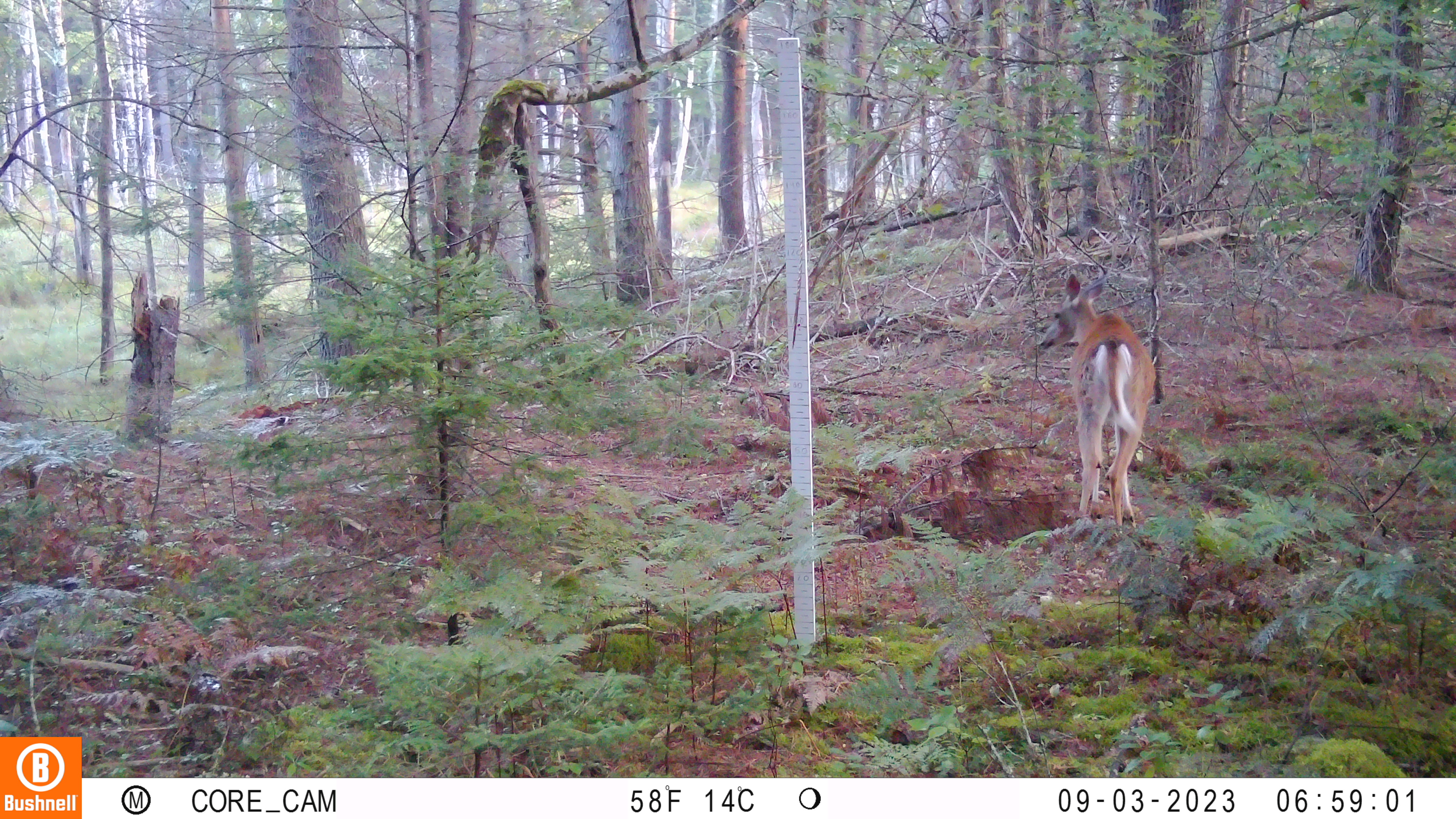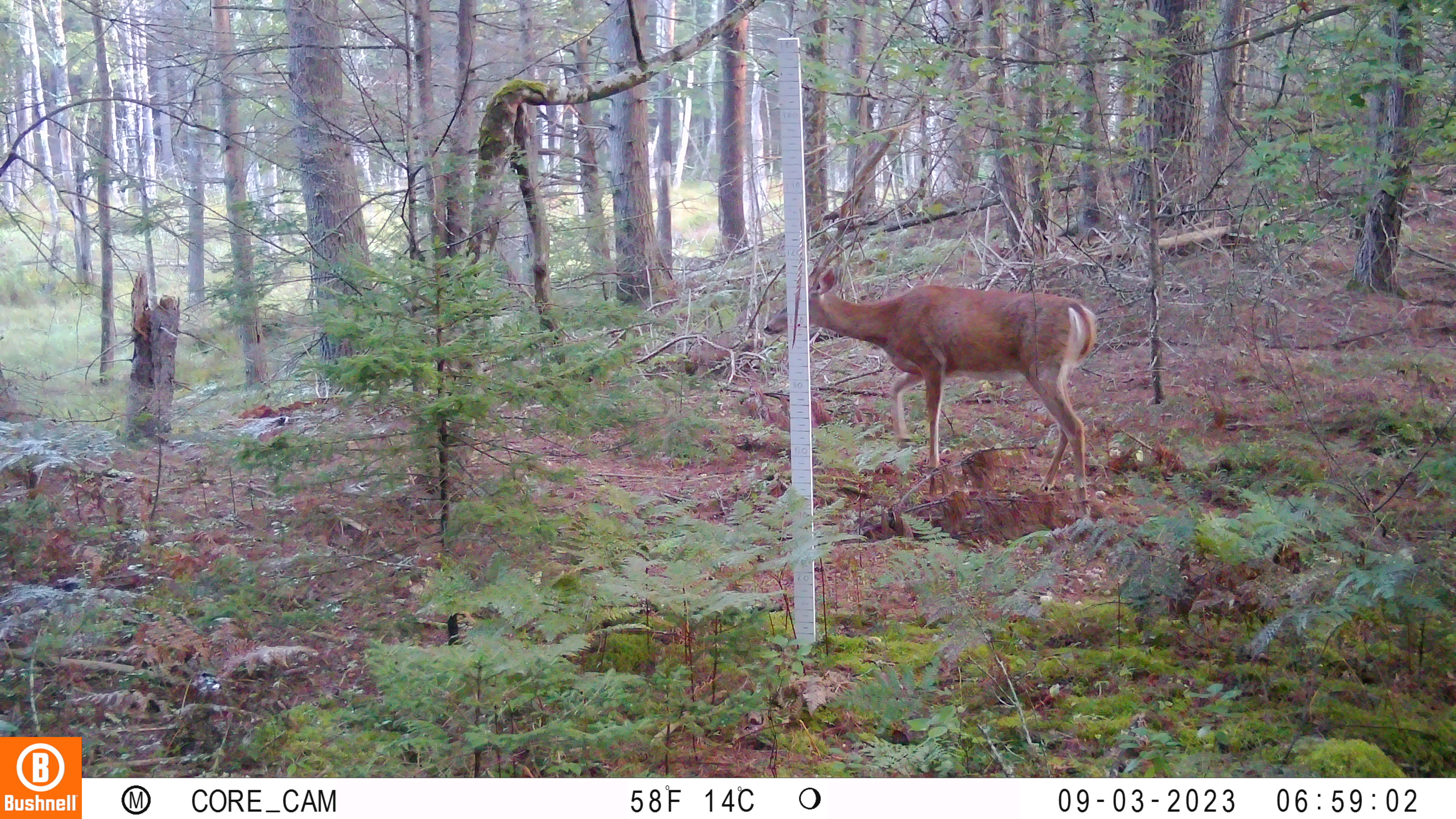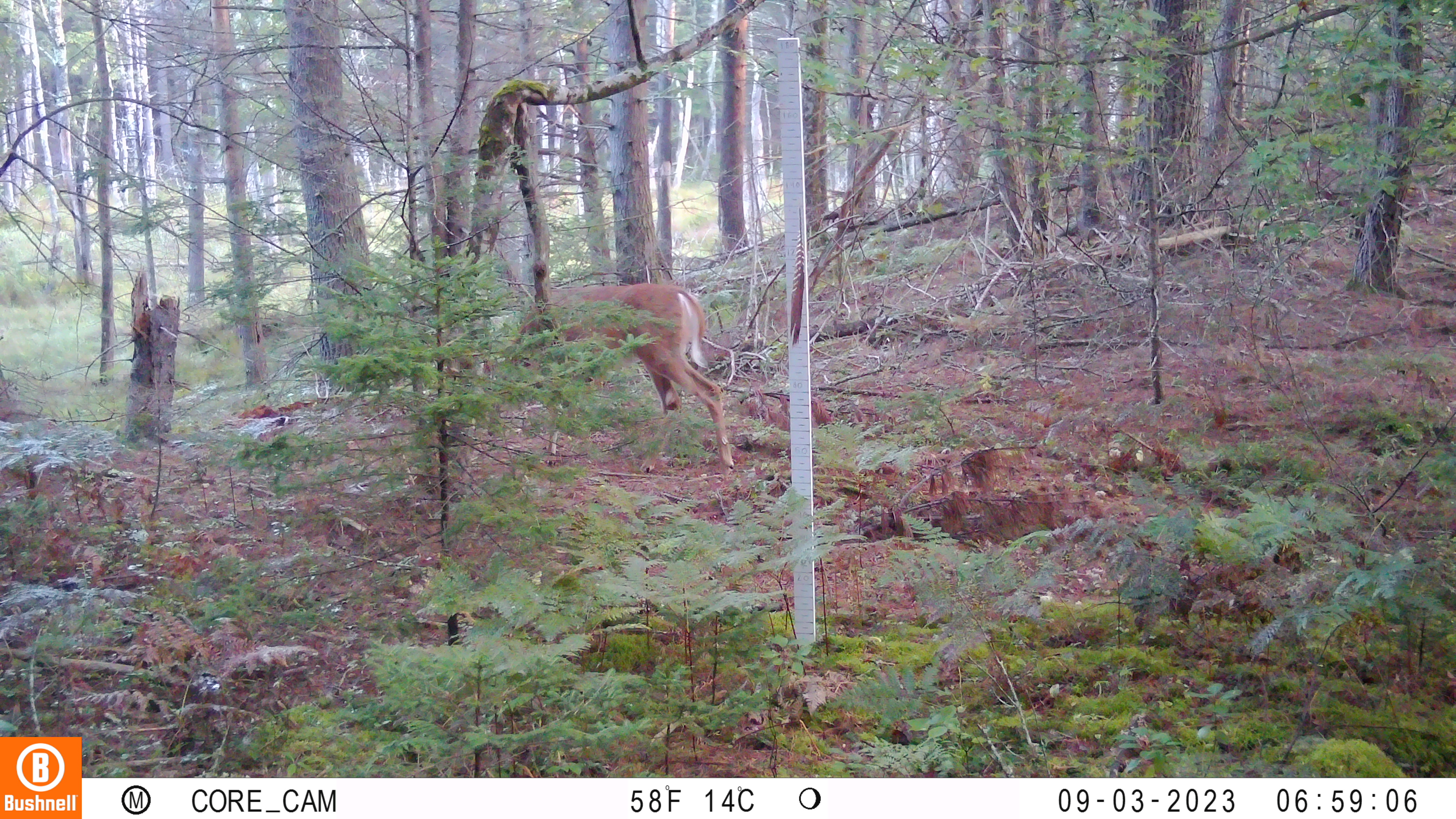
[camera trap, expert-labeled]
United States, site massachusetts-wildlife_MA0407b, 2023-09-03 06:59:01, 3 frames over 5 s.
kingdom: Animalia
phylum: Chordata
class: Mammalia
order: Artiodactyla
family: Cervidae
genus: Odocoileus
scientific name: Odocoileus virginianus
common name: white-tailed deer